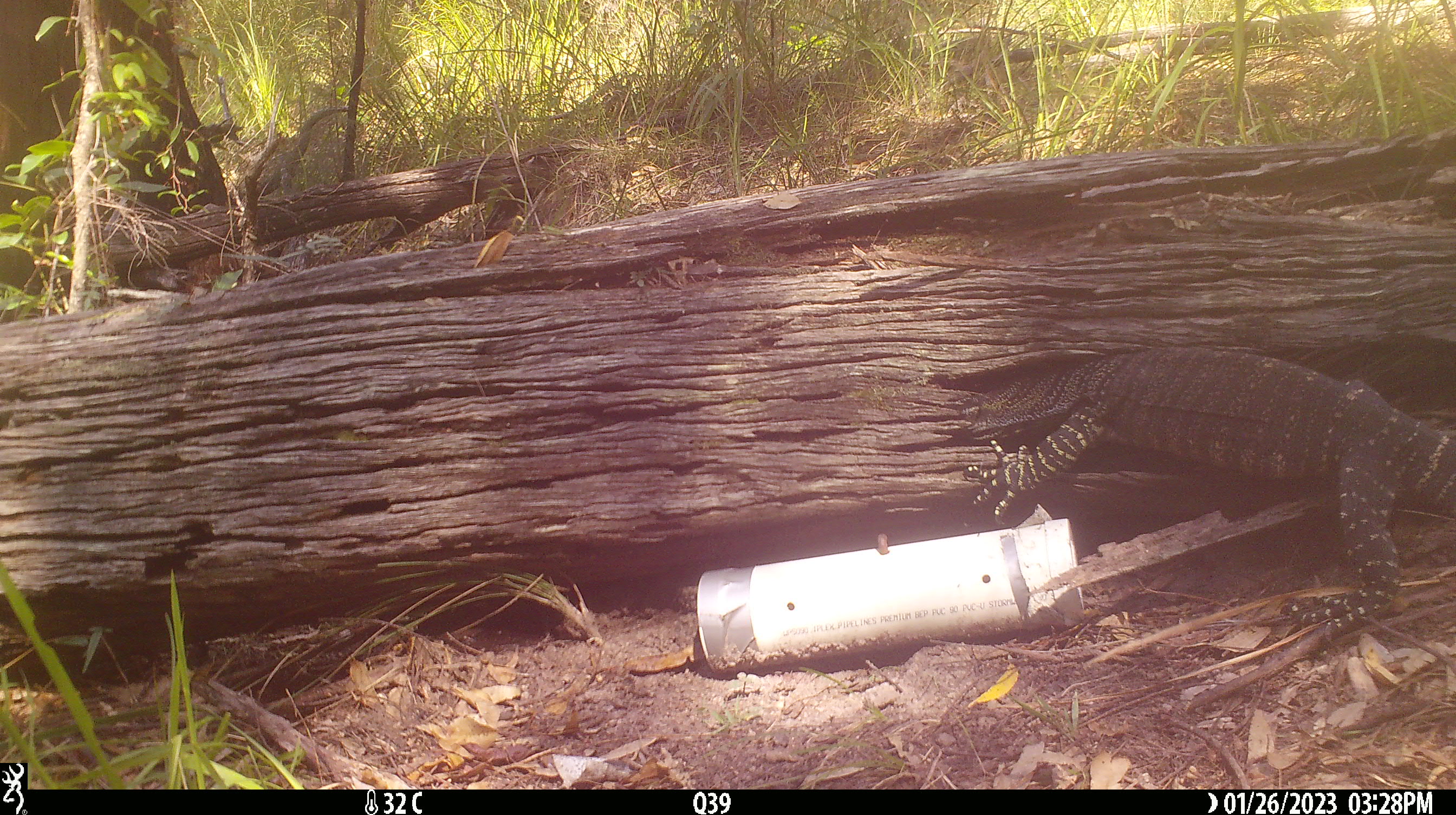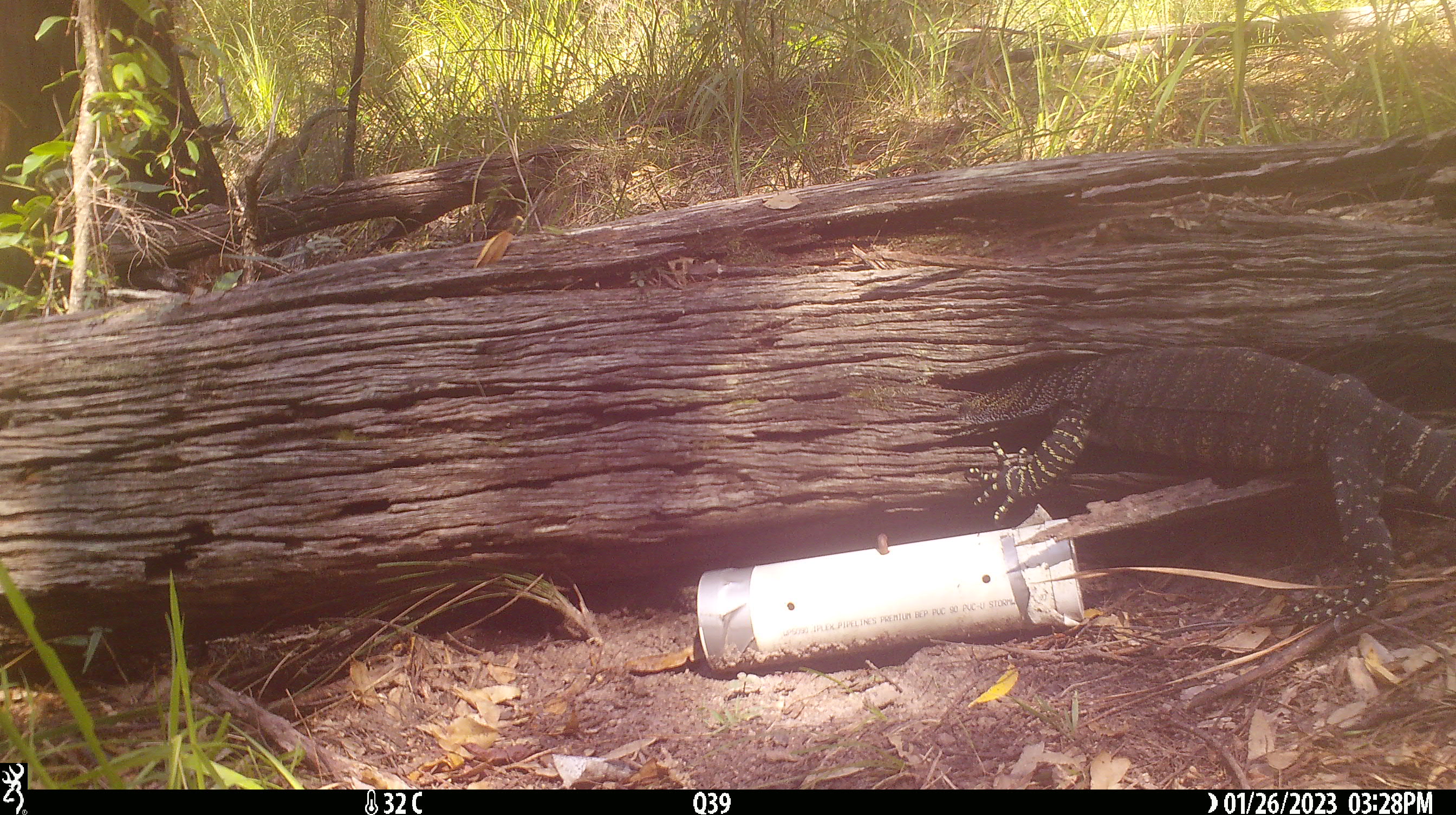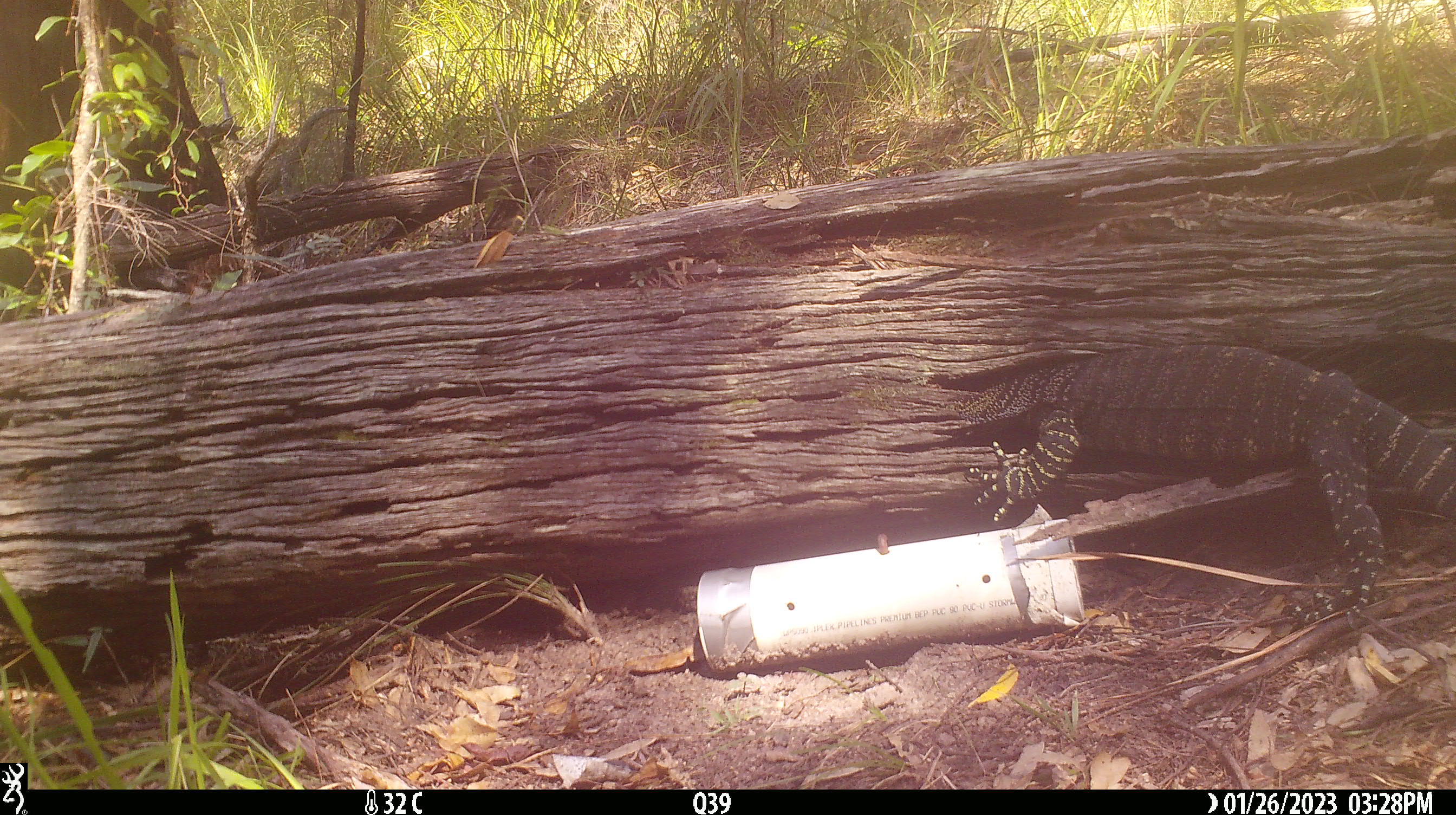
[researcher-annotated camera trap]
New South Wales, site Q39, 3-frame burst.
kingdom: Animalia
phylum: Chordata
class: Reptilia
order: Squamata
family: Varanidae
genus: Varanus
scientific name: Varanus varius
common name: lace monitor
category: goanna